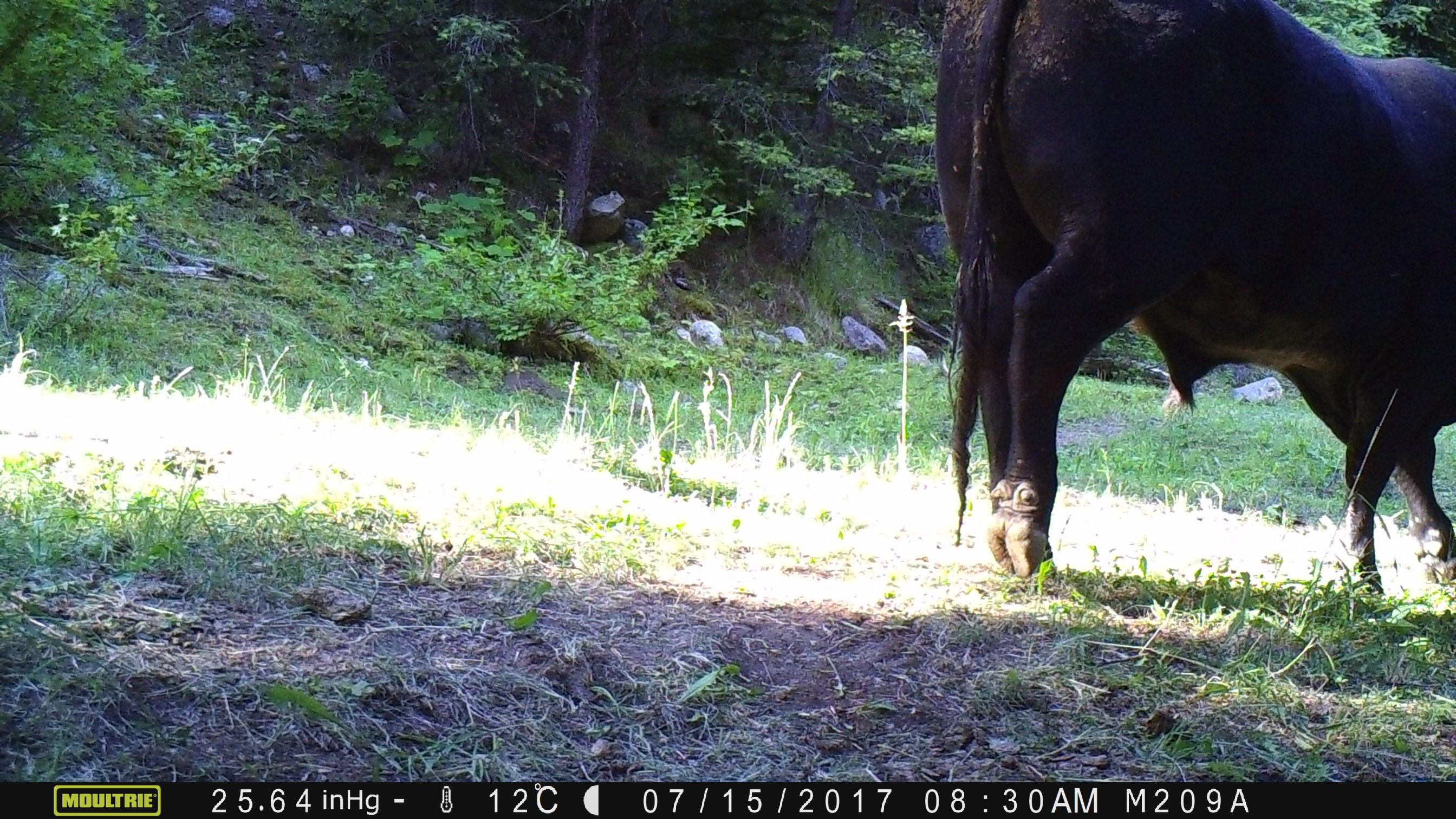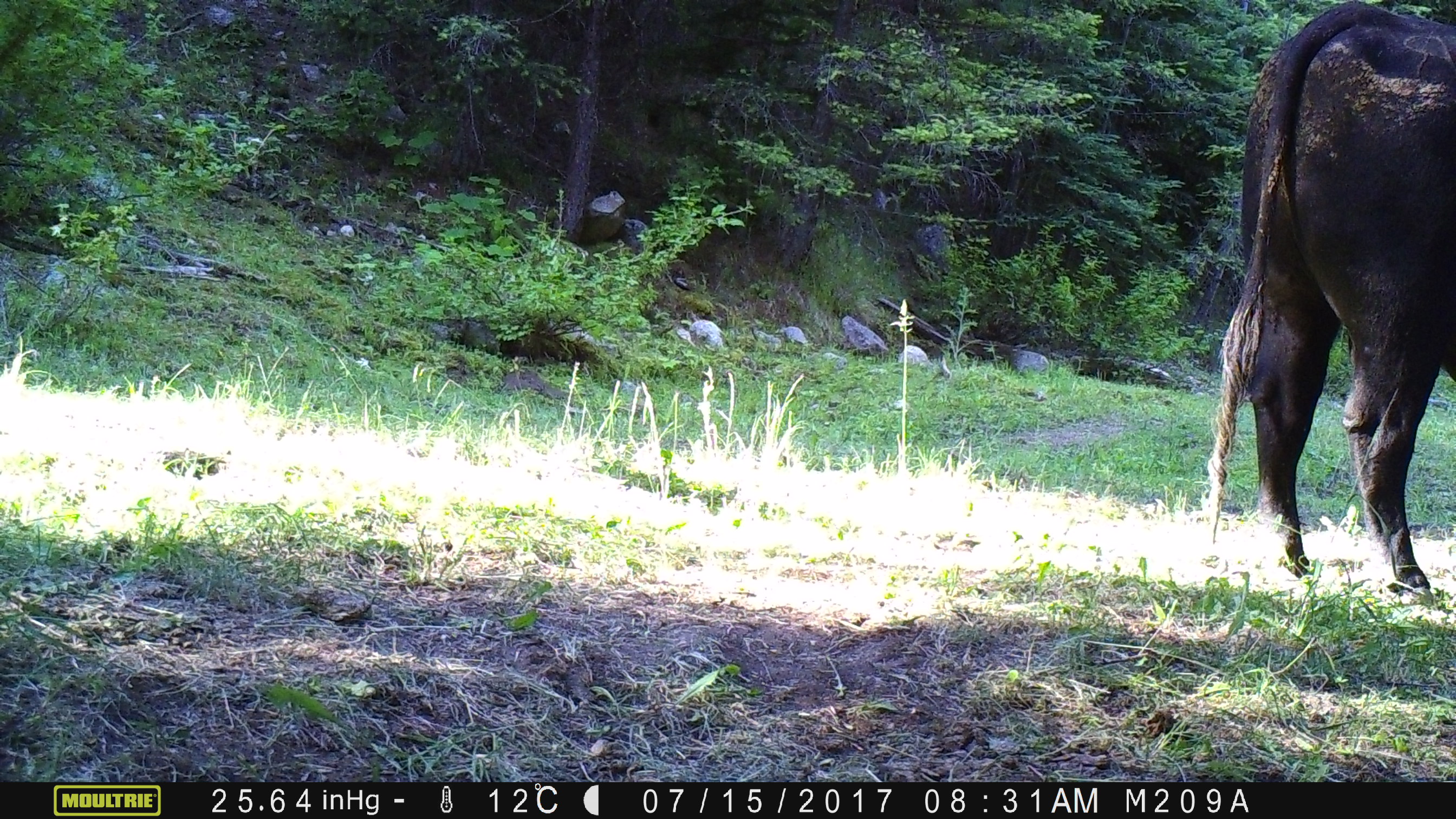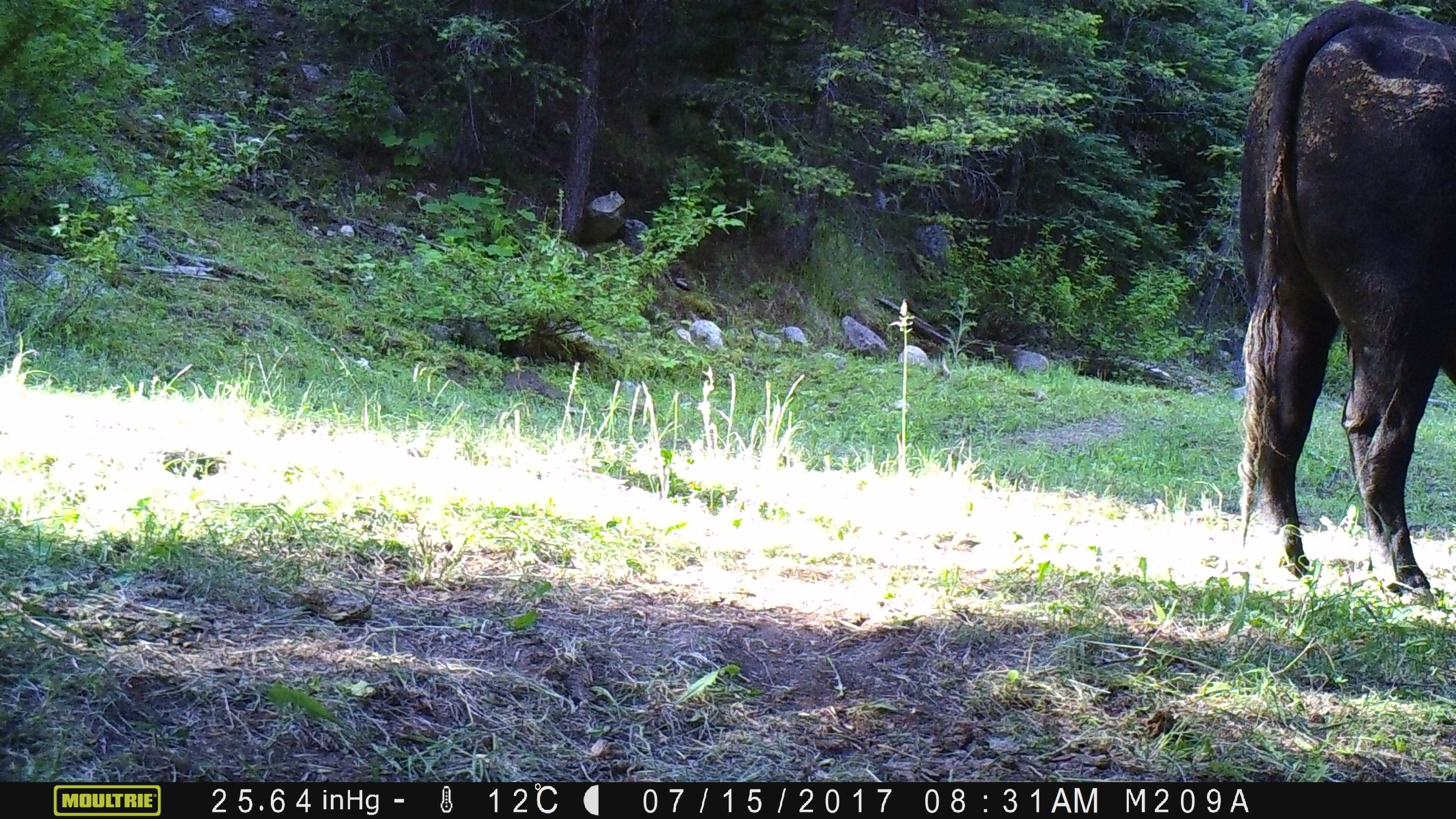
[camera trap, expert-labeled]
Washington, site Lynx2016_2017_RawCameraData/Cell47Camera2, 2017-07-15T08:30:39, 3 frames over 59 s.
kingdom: Animalia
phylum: Chordata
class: Mammalia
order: Artiodactyla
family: Bovidae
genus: Bos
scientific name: Bos taurus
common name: domestic cattle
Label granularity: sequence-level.